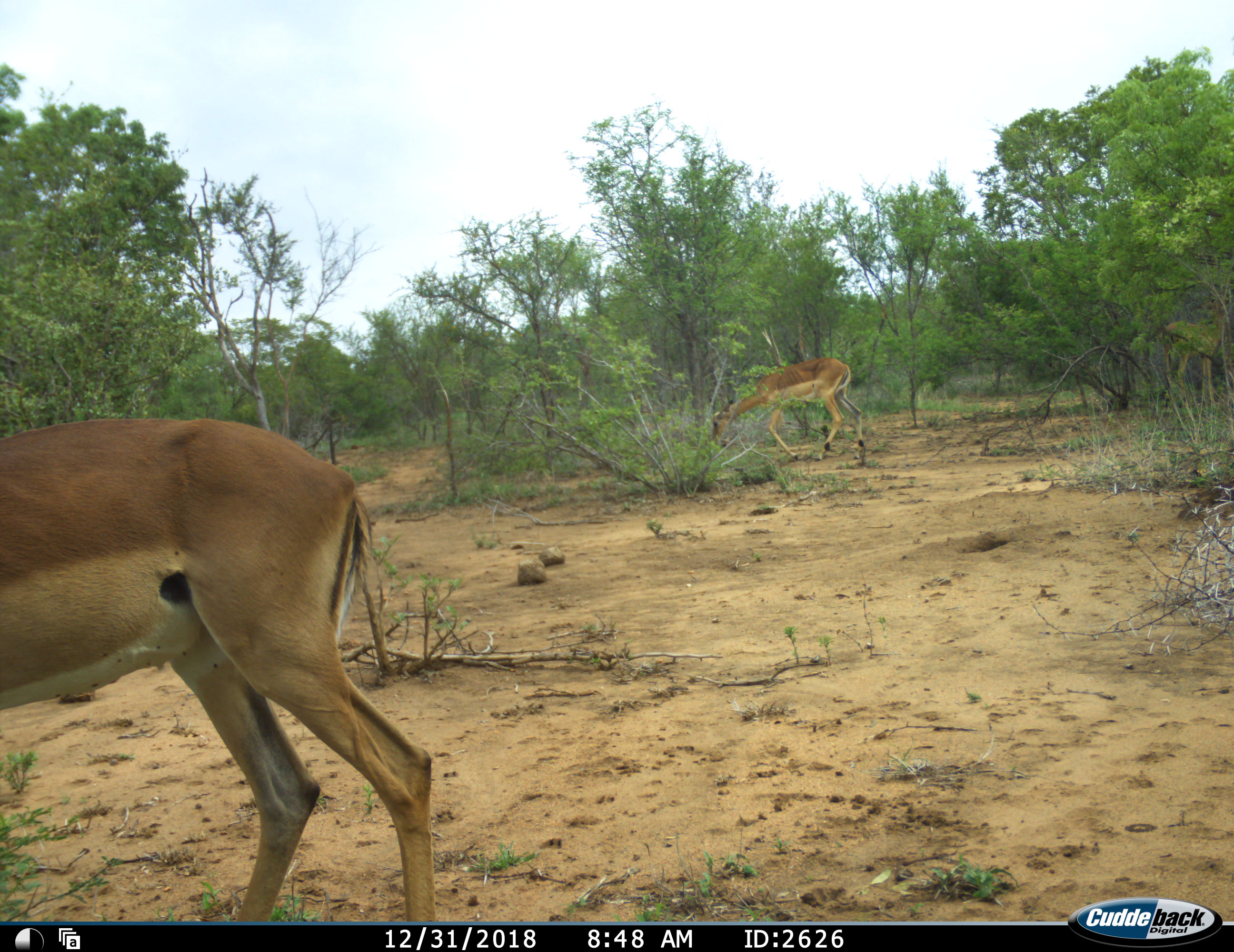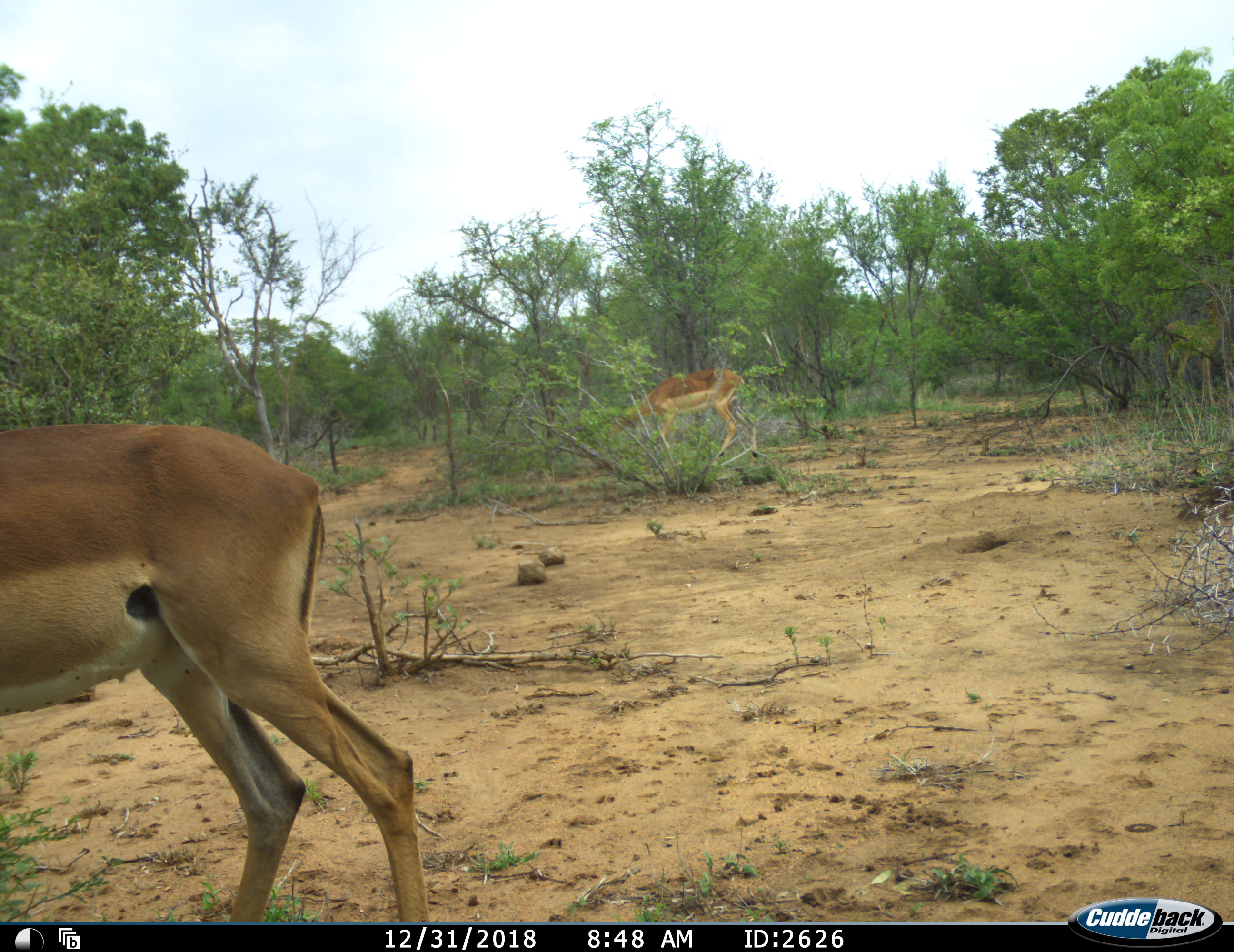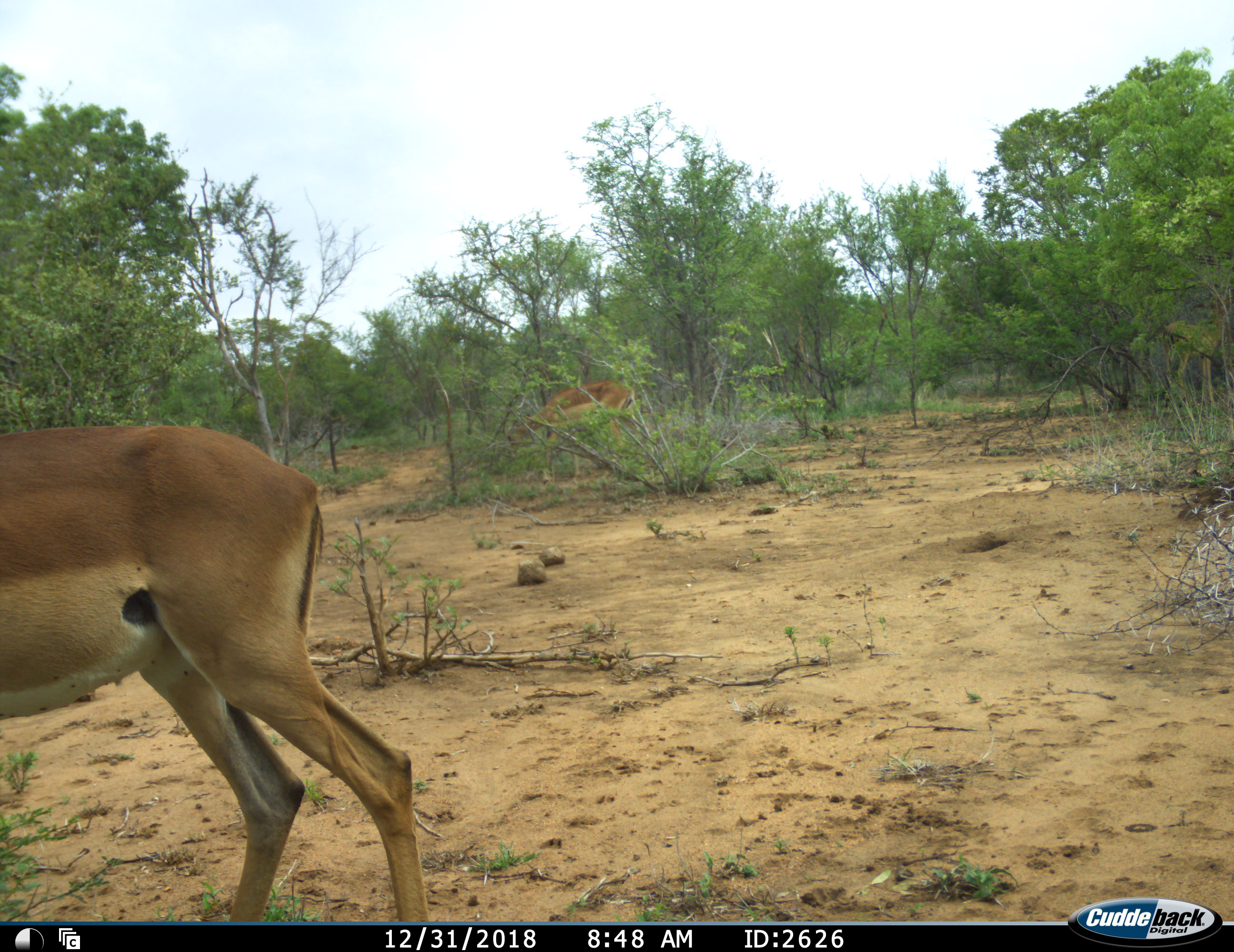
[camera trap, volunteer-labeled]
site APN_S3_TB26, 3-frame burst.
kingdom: Animalia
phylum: Chordata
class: Mammalia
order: Artiodactyla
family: Bovidae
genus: Aepyceros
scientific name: Aepyceros melampus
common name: impala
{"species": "impala (Aepyceros melampus)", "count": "2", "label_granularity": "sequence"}